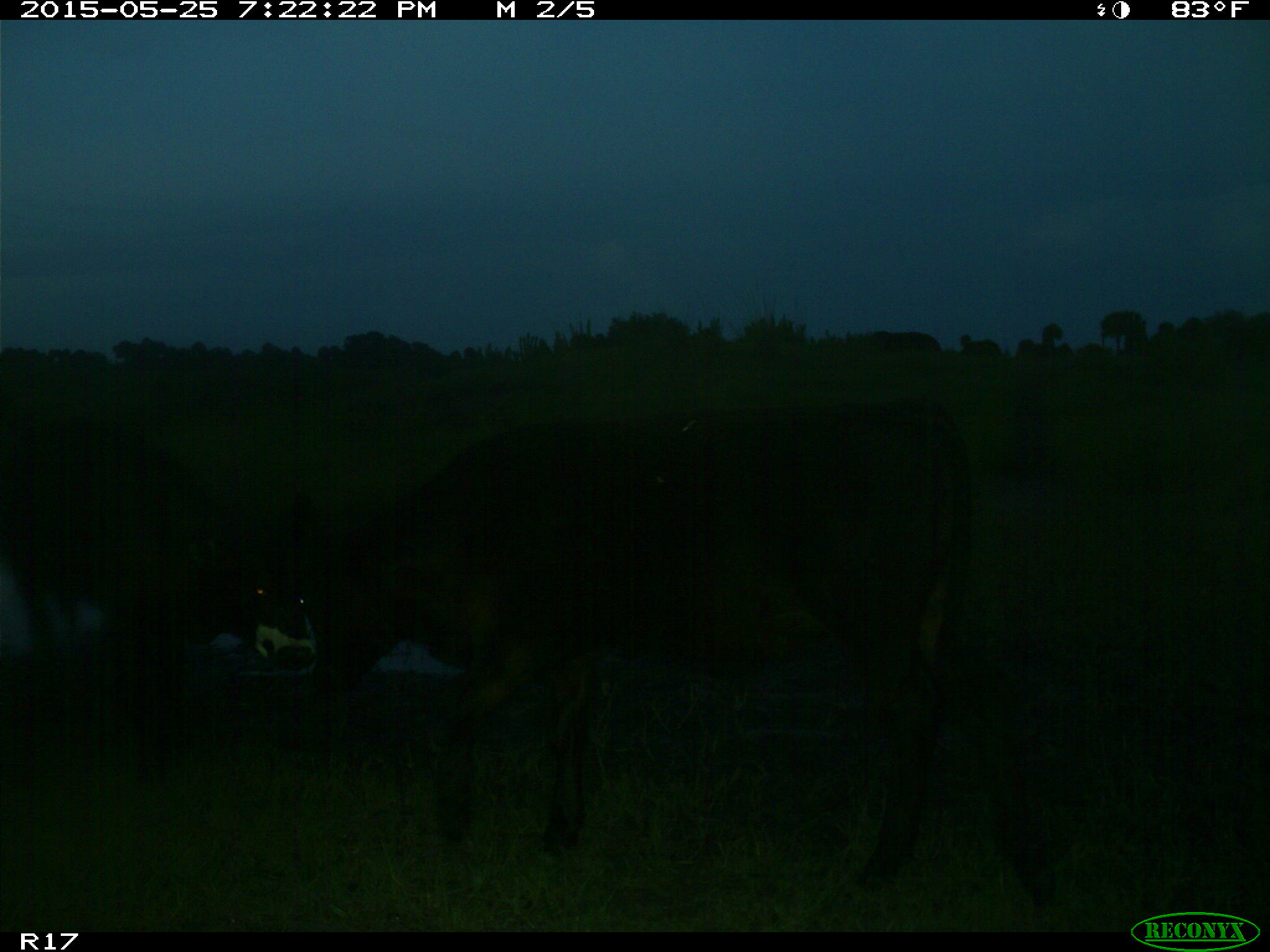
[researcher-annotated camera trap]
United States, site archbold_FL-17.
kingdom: Animalia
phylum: Chordata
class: Mammalia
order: Artiodactyla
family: Bovidae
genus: Bos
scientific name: Bos taurus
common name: domestic cow